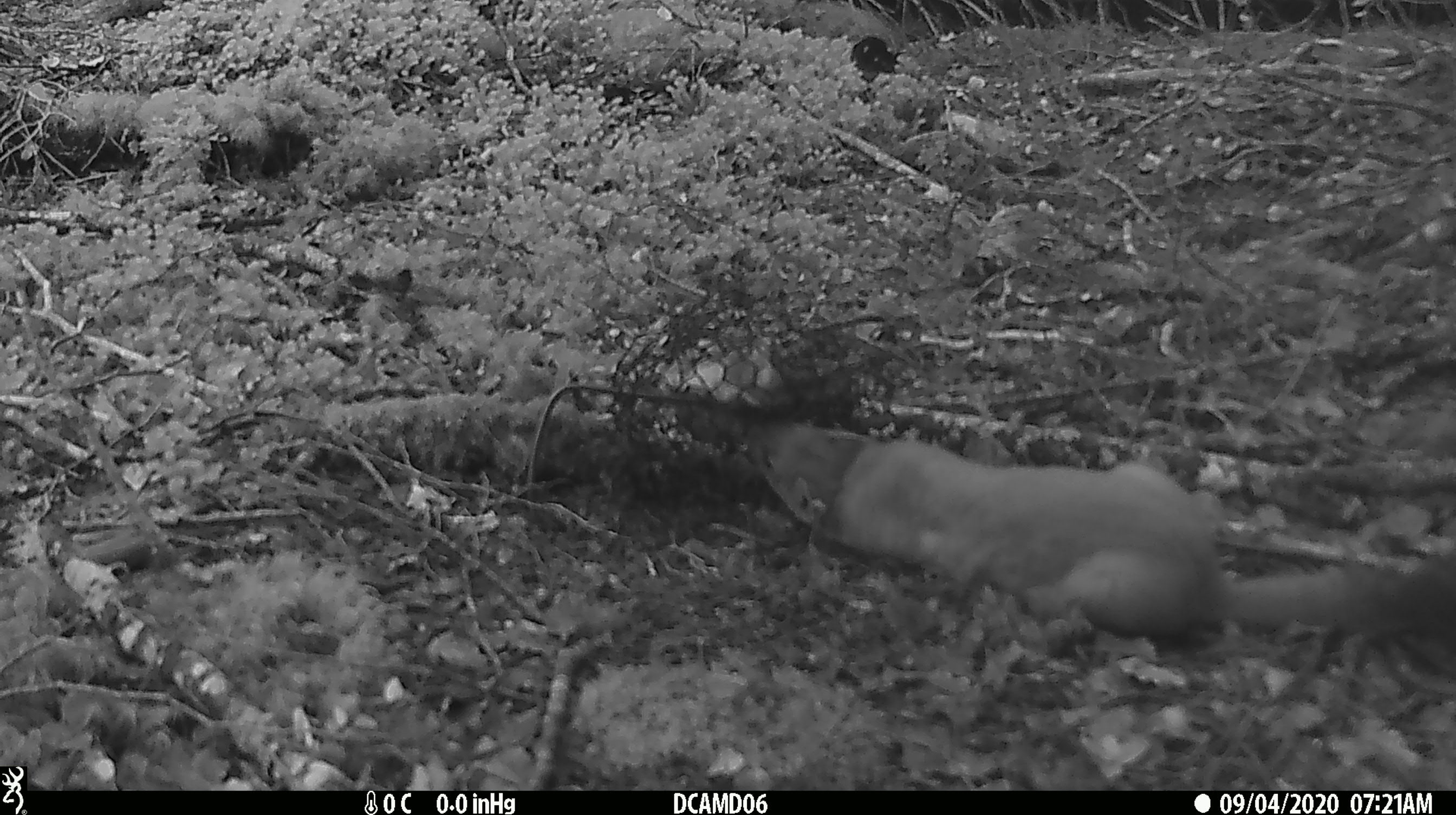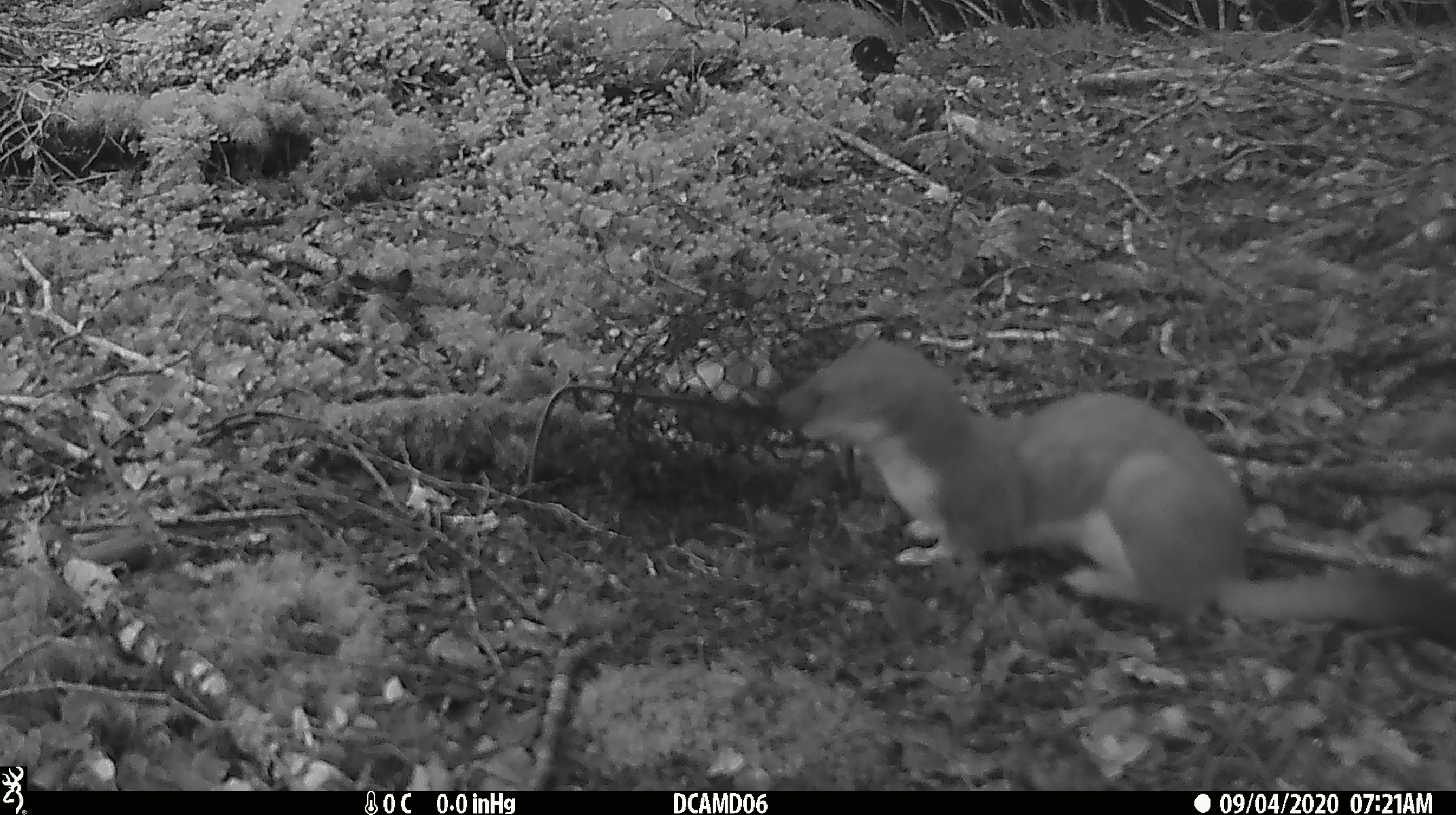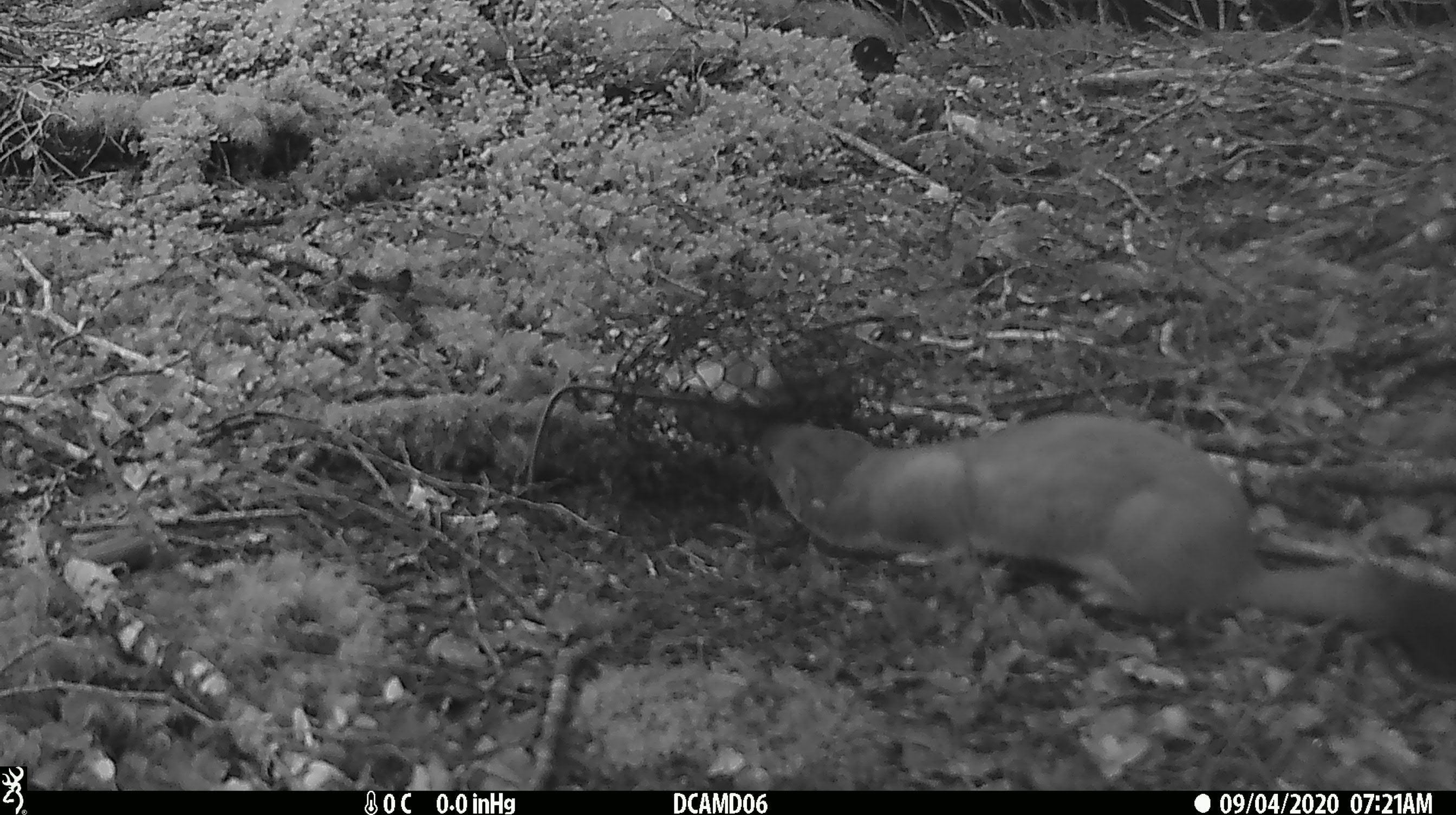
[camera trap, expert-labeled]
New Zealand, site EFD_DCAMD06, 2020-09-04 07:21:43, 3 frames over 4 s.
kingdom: Animalia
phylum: Chordata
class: Mammalia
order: Carnivora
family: Mustelidae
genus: Mustela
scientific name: Mustela erminea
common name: stoat